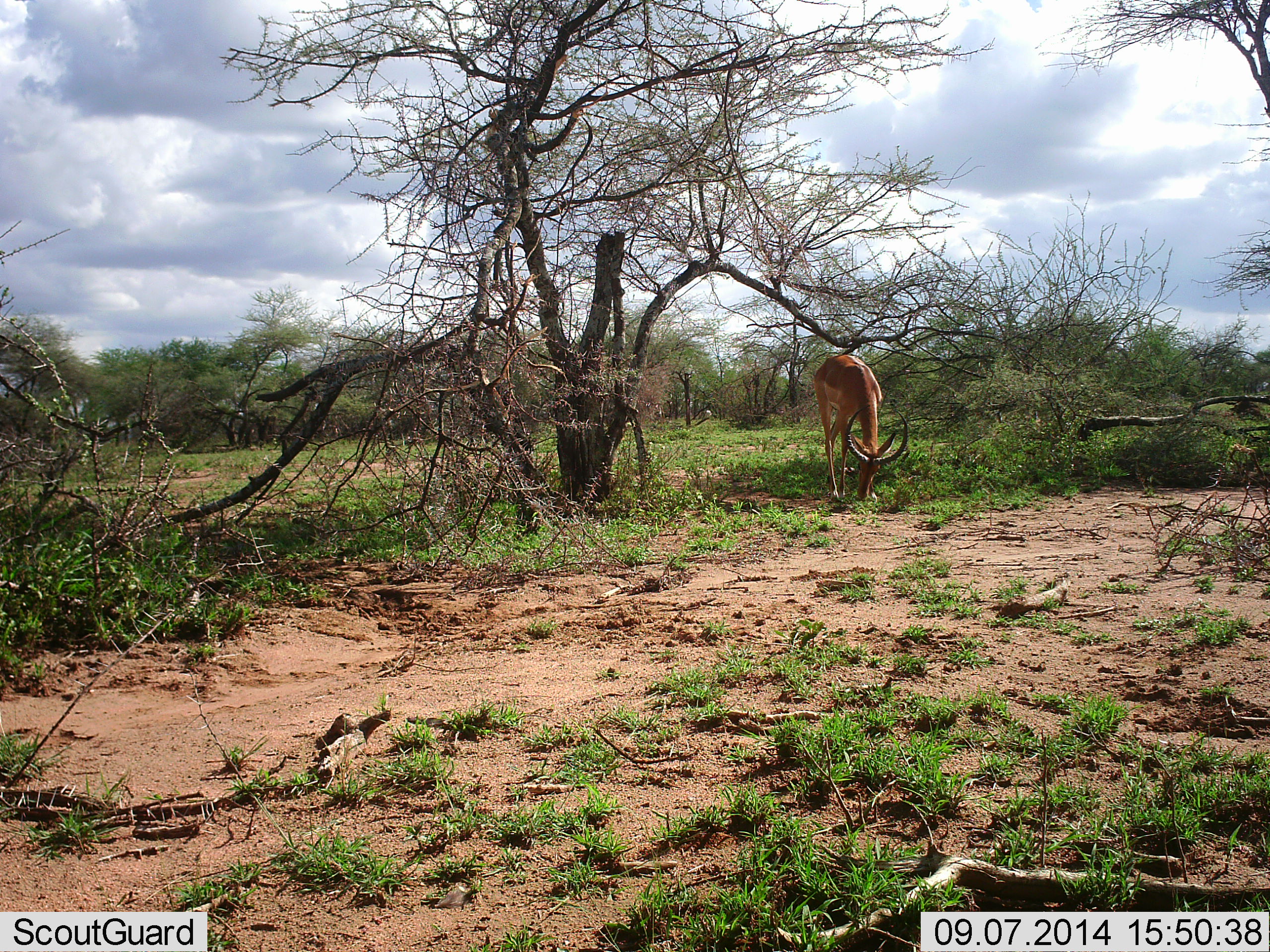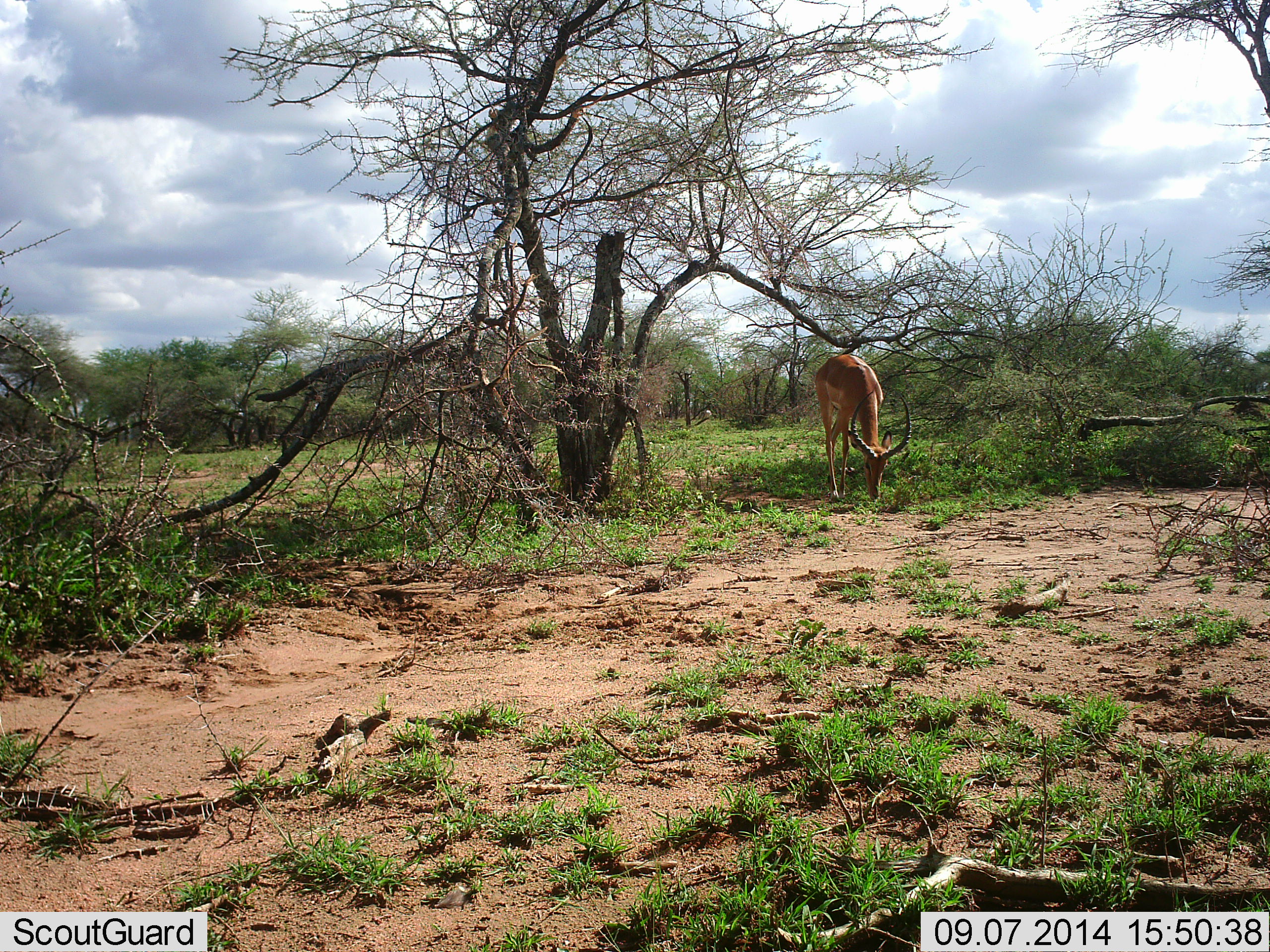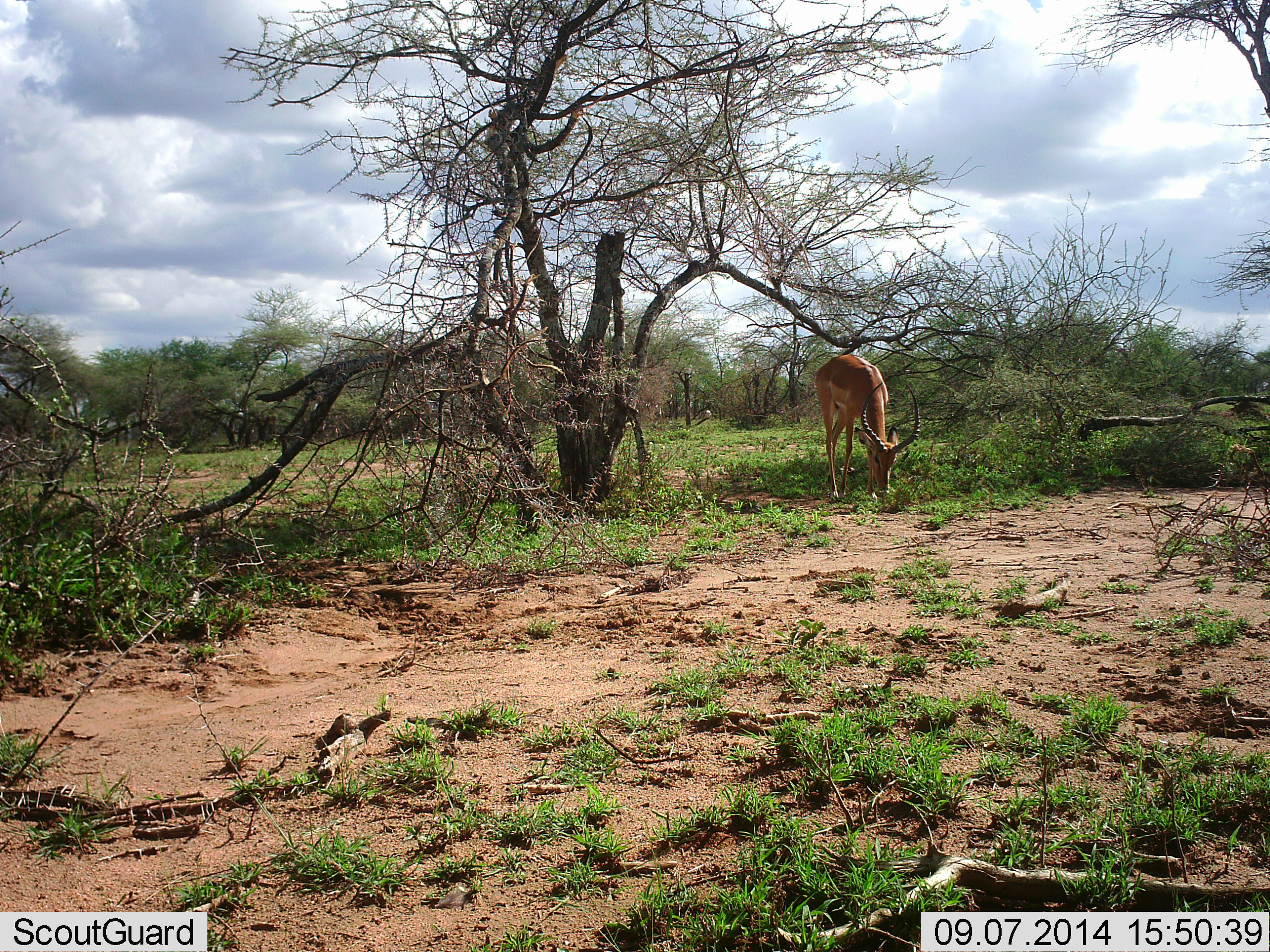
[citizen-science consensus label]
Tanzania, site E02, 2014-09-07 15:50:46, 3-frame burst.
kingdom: Animalia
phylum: Chordata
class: Mammalia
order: Artiodactyla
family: Bovidae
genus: Aepyceros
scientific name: Aepyceros melampus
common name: impala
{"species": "impala (Aepyceros melampus)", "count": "1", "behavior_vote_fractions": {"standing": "20%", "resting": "0%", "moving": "0%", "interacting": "0%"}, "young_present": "0%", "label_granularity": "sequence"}